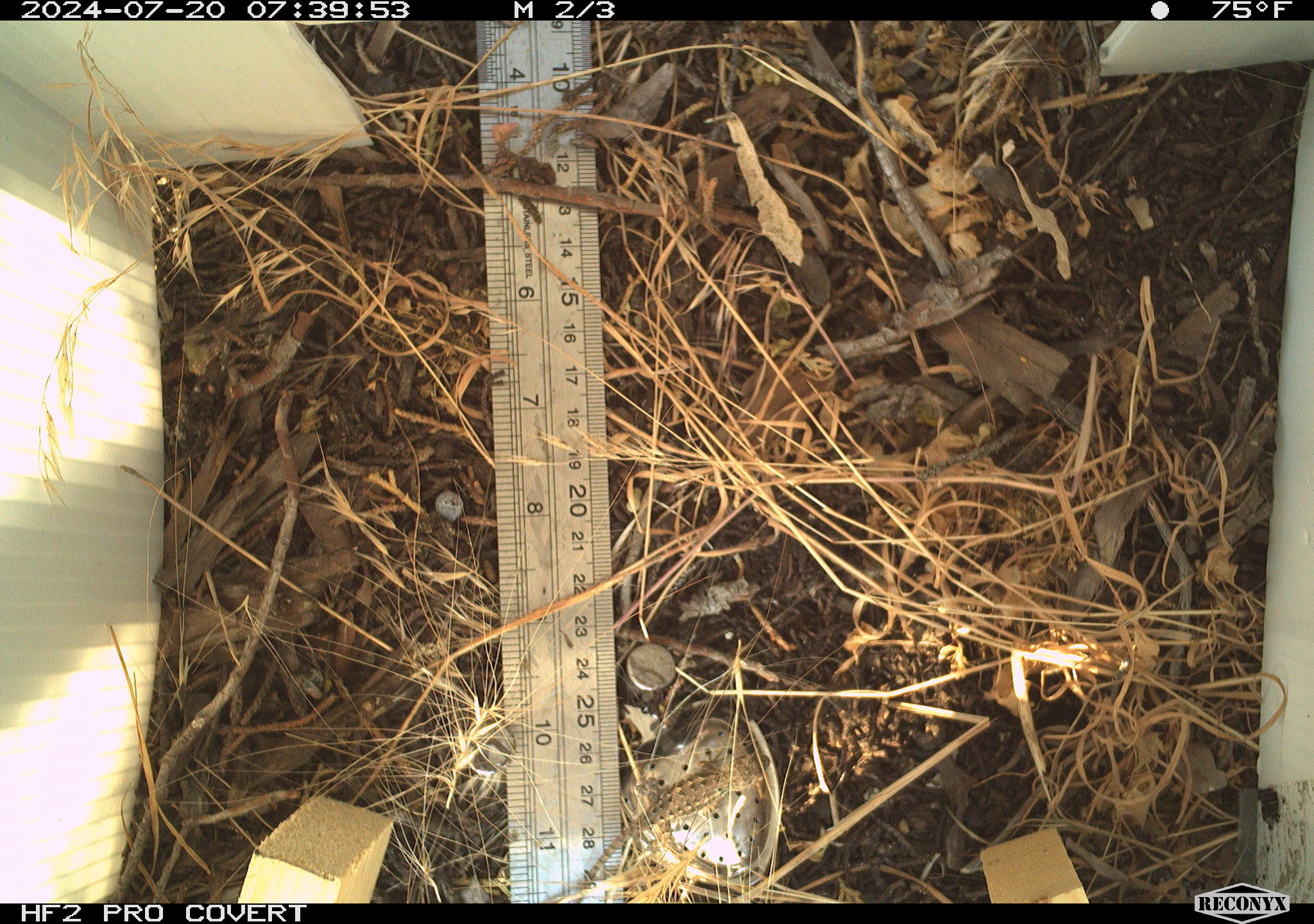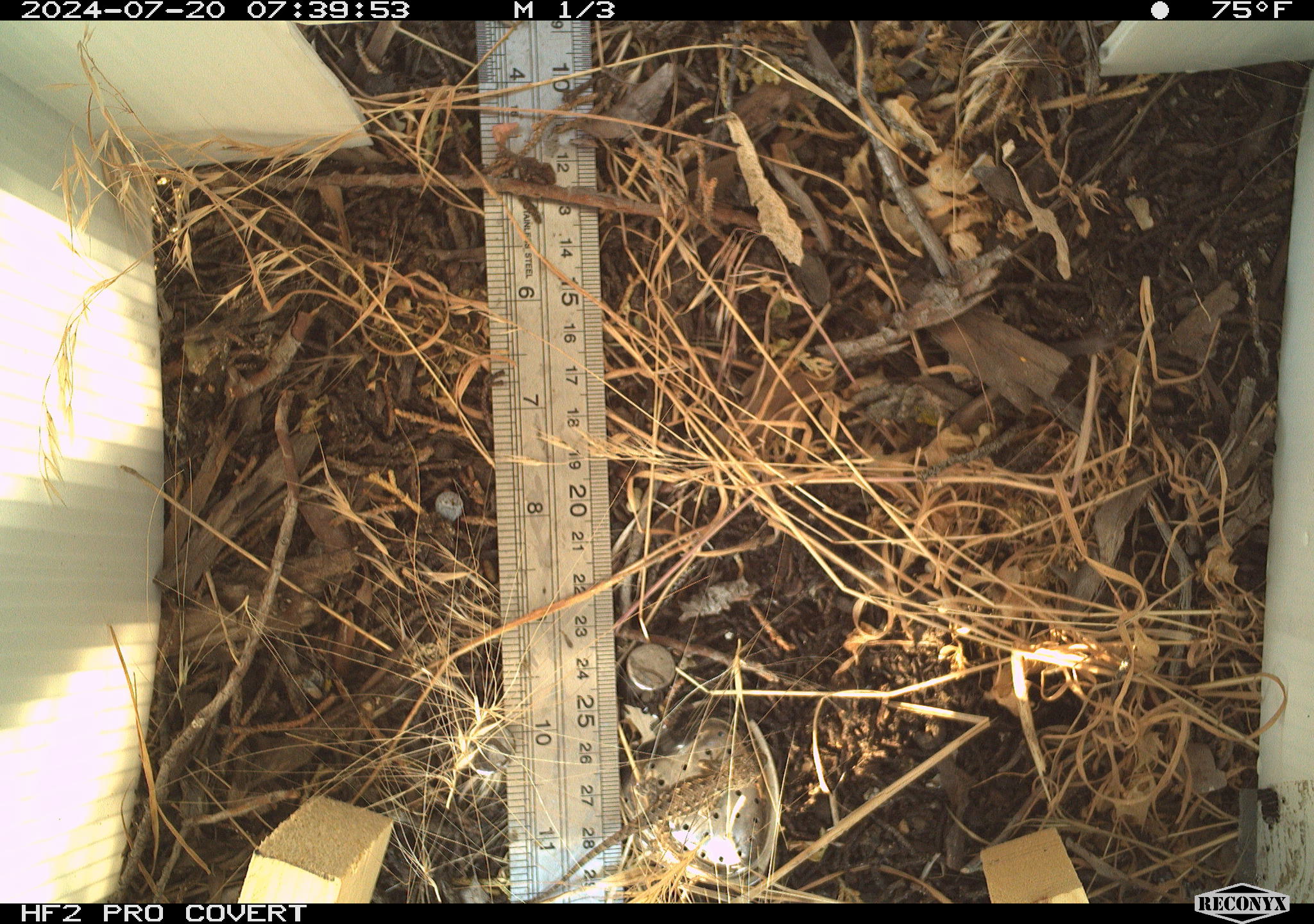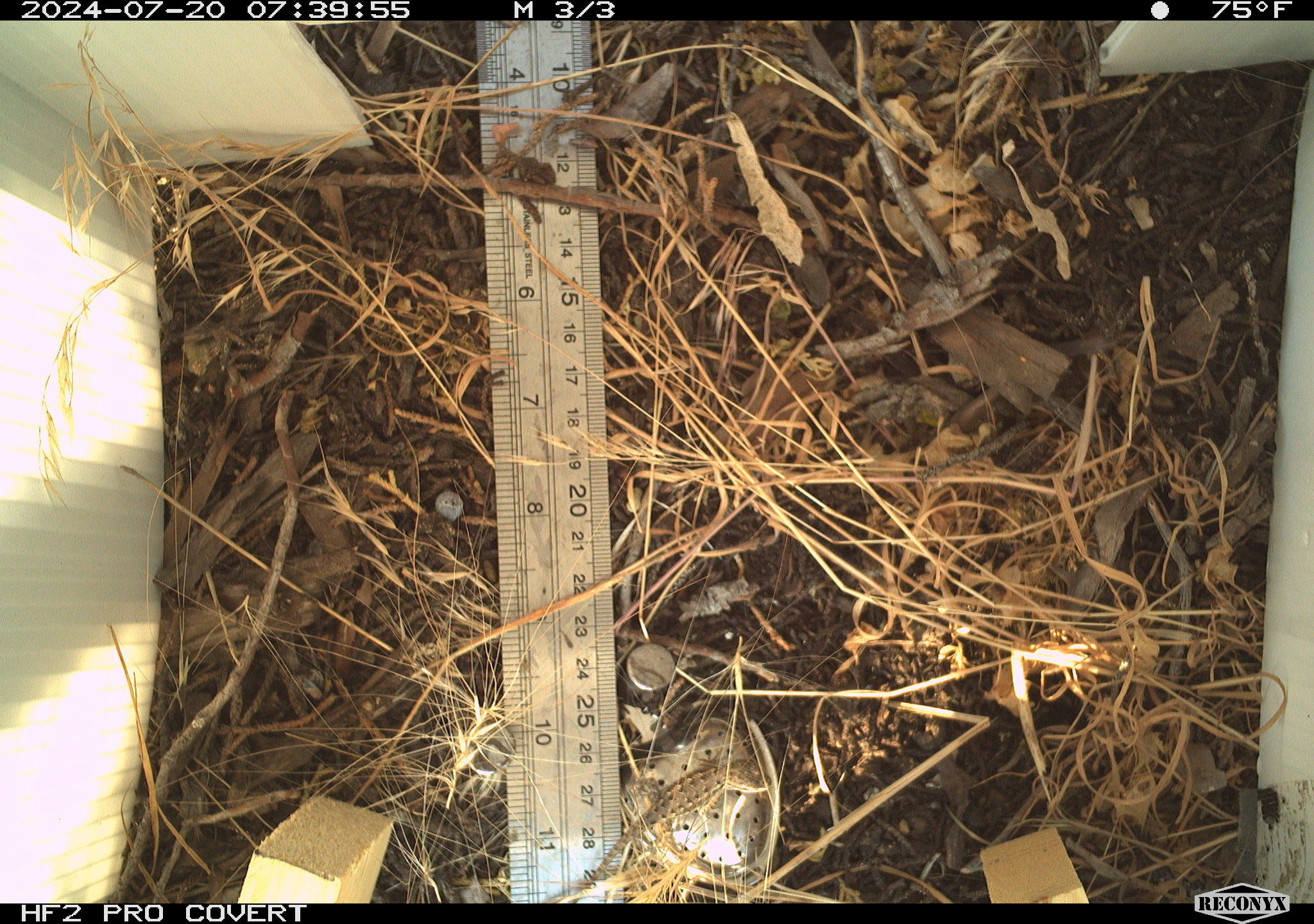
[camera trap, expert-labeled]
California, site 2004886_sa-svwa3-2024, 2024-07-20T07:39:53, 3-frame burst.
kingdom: Animalia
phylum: Chordata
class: Reptilia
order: Squamata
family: Phrynosomatidae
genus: Sceloporus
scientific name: Sceloporus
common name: spiny lizards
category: sceloporus species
Sceloporus species (spiny lizards) (Sceloporus).